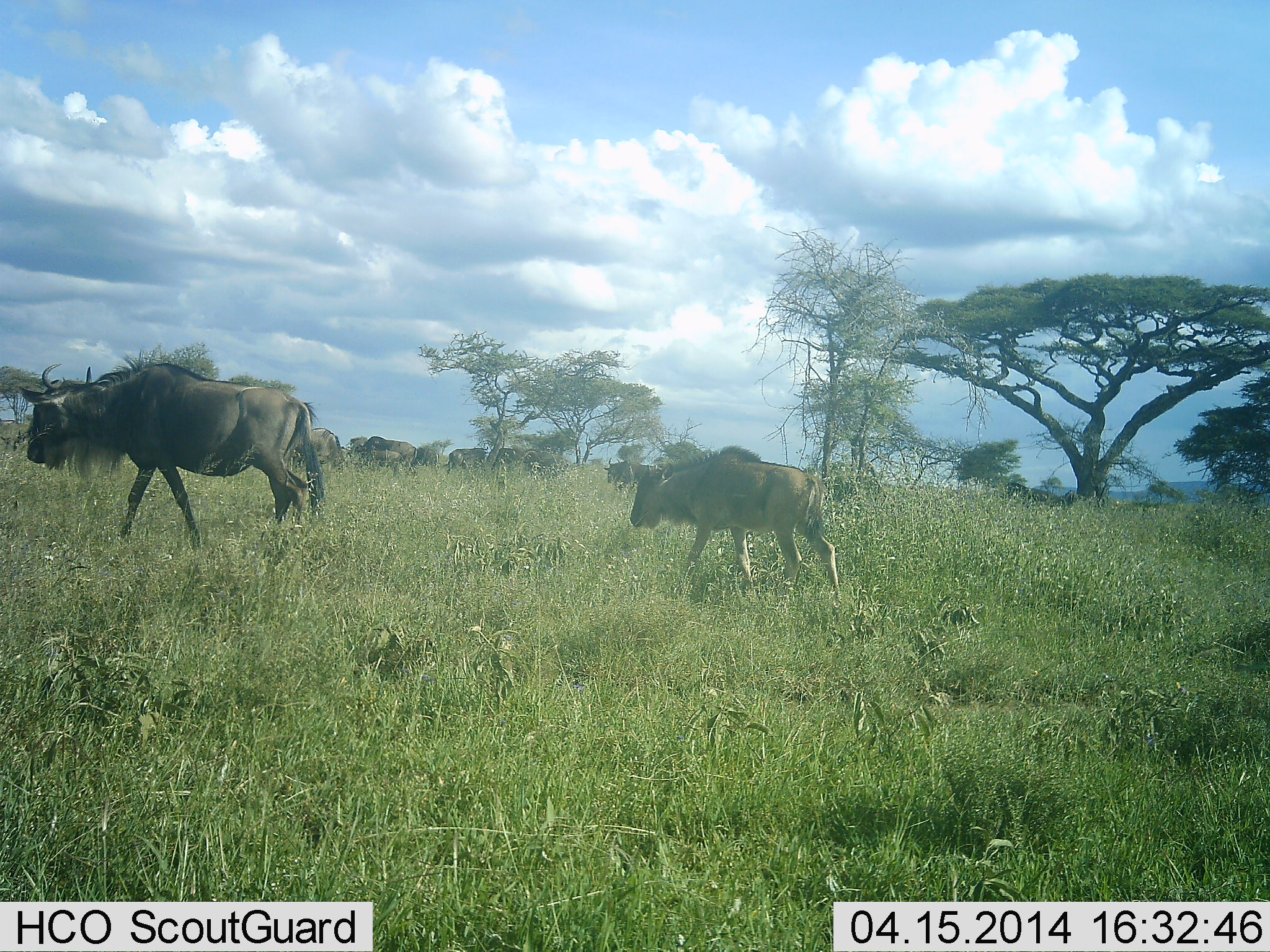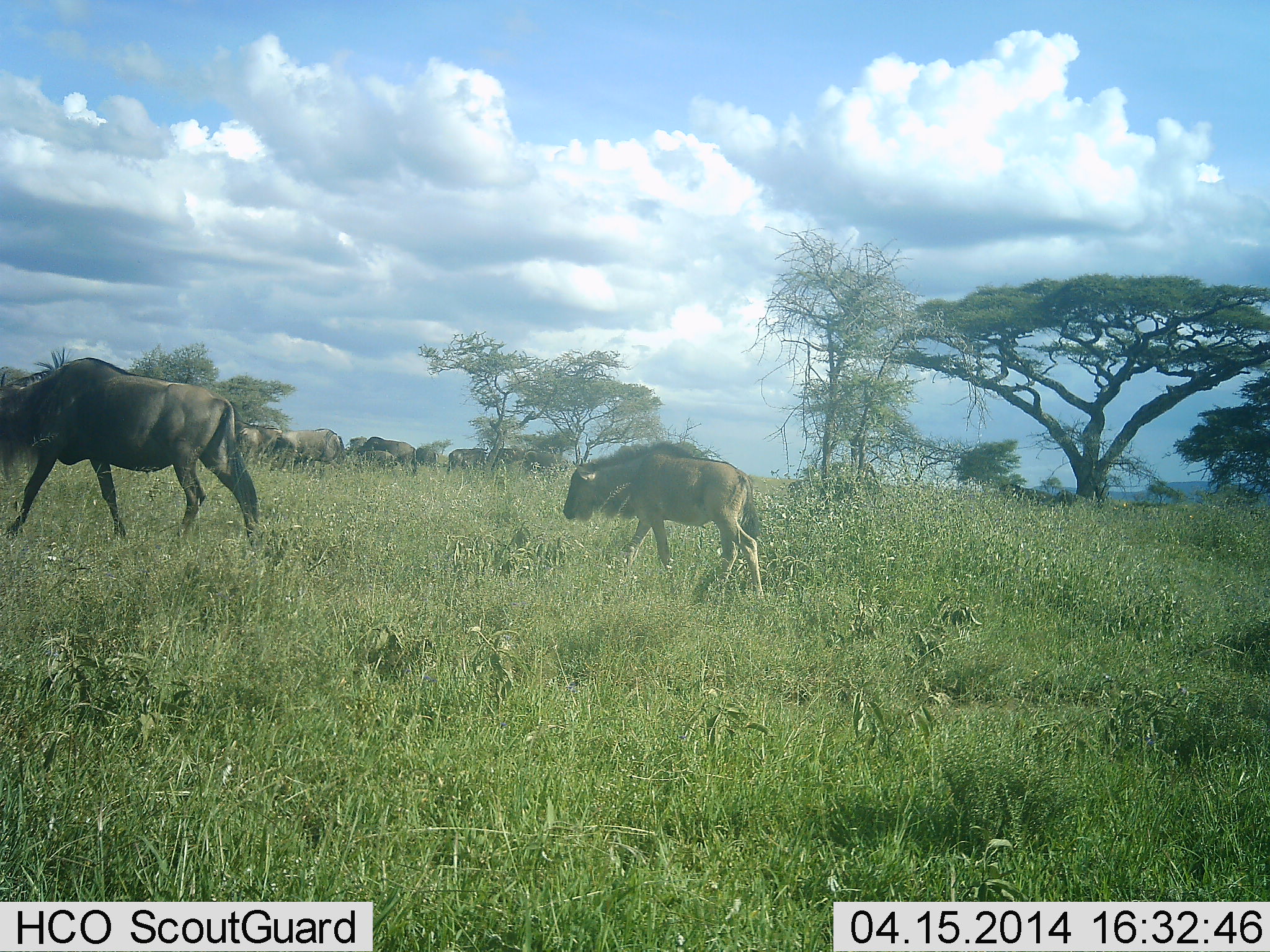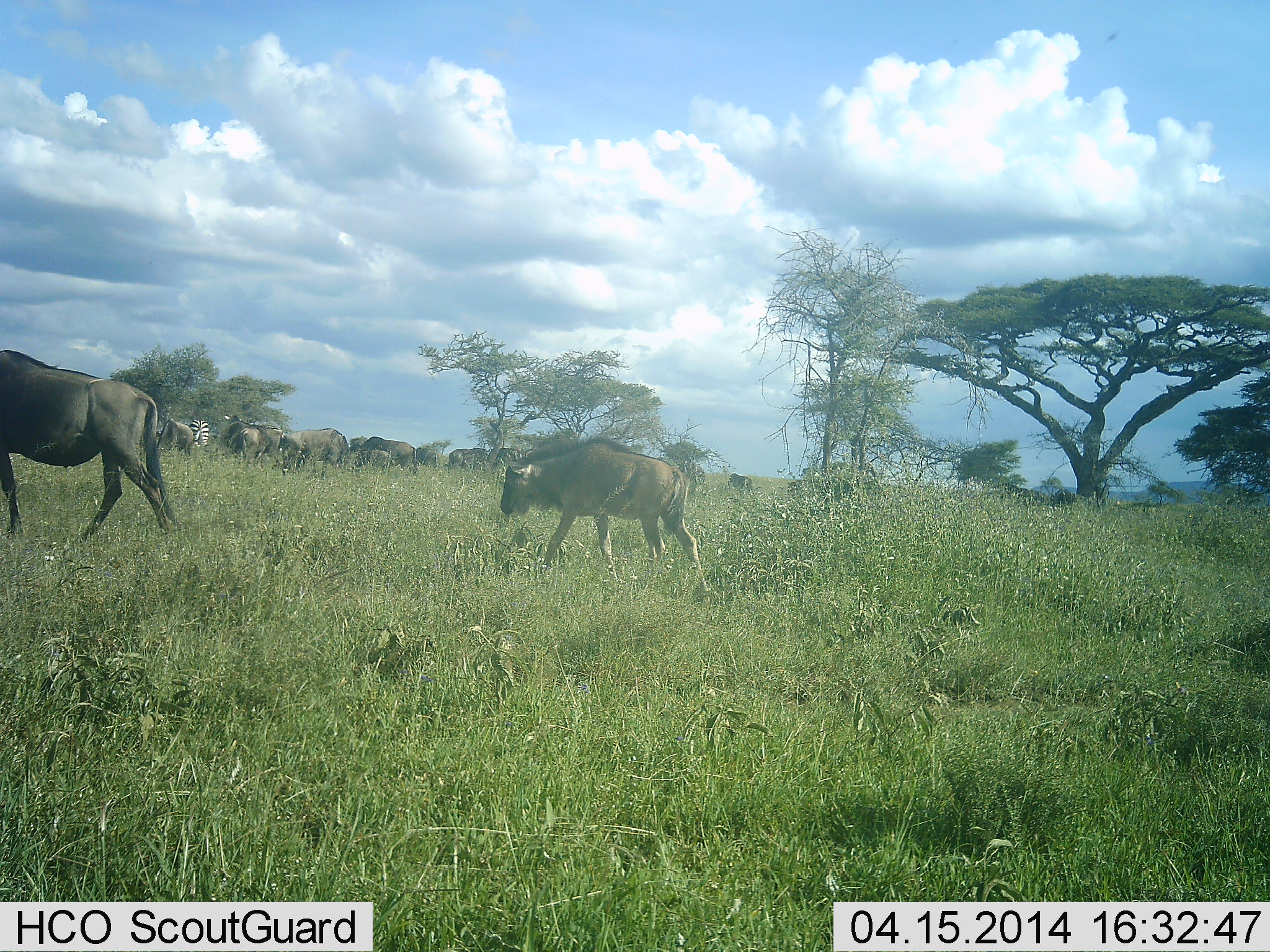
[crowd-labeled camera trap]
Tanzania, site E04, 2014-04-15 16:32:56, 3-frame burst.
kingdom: Animalia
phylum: Chordata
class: Mammalia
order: Artiodactyla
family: Bovidae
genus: Connochaetes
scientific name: Connochaetes taurinus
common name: blue wildebeest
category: wildebeest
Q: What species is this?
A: Wildebeest (blue wildebeest) (Connochaetes taurinus).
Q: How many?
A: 9.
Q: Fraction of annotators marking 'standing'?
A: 14%.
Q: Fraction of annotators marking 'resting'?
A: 0%.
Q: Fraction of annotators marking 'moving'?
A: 93%.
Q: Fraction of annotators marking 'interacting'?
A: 0%.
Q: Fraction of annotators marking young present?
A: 71%.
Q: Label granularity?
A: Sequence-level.